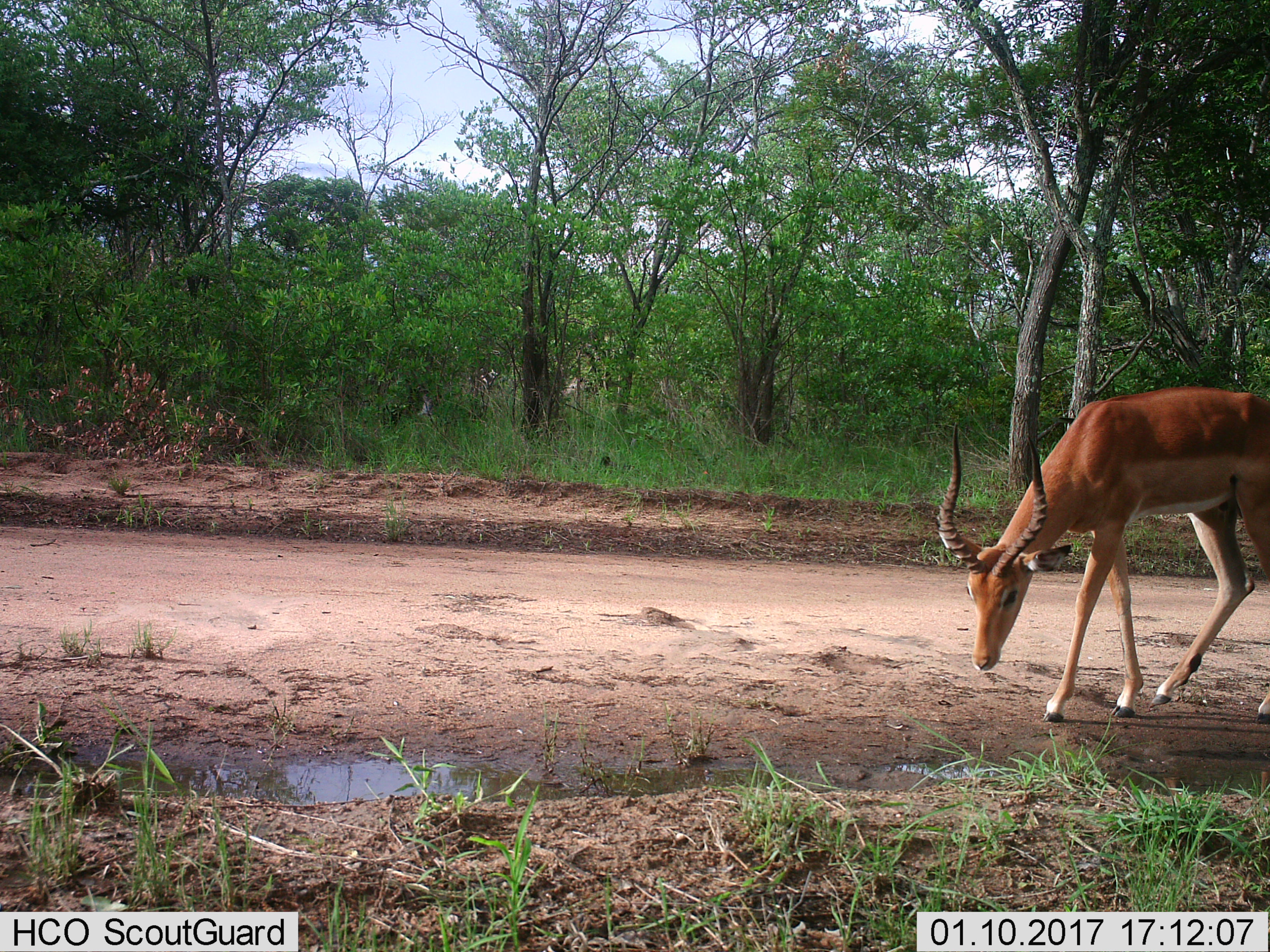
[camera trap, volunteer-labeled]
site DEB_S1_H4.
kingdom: Animalia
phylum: Chordata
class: Mammalia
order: Artiodactyla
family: Bovidae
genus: Aepyceros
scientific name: Aepyceros melampus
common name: impala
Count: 1.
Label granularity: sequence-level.